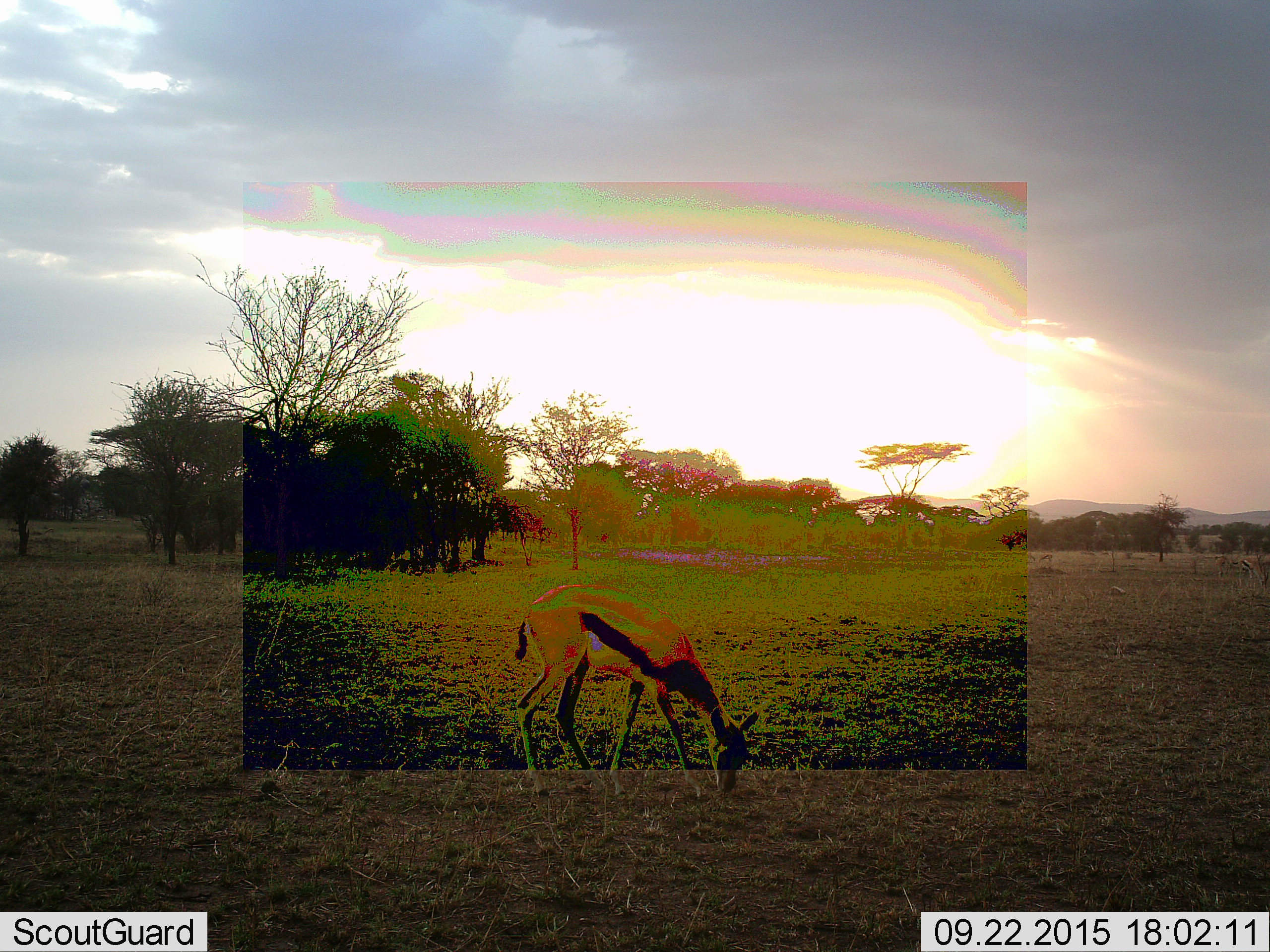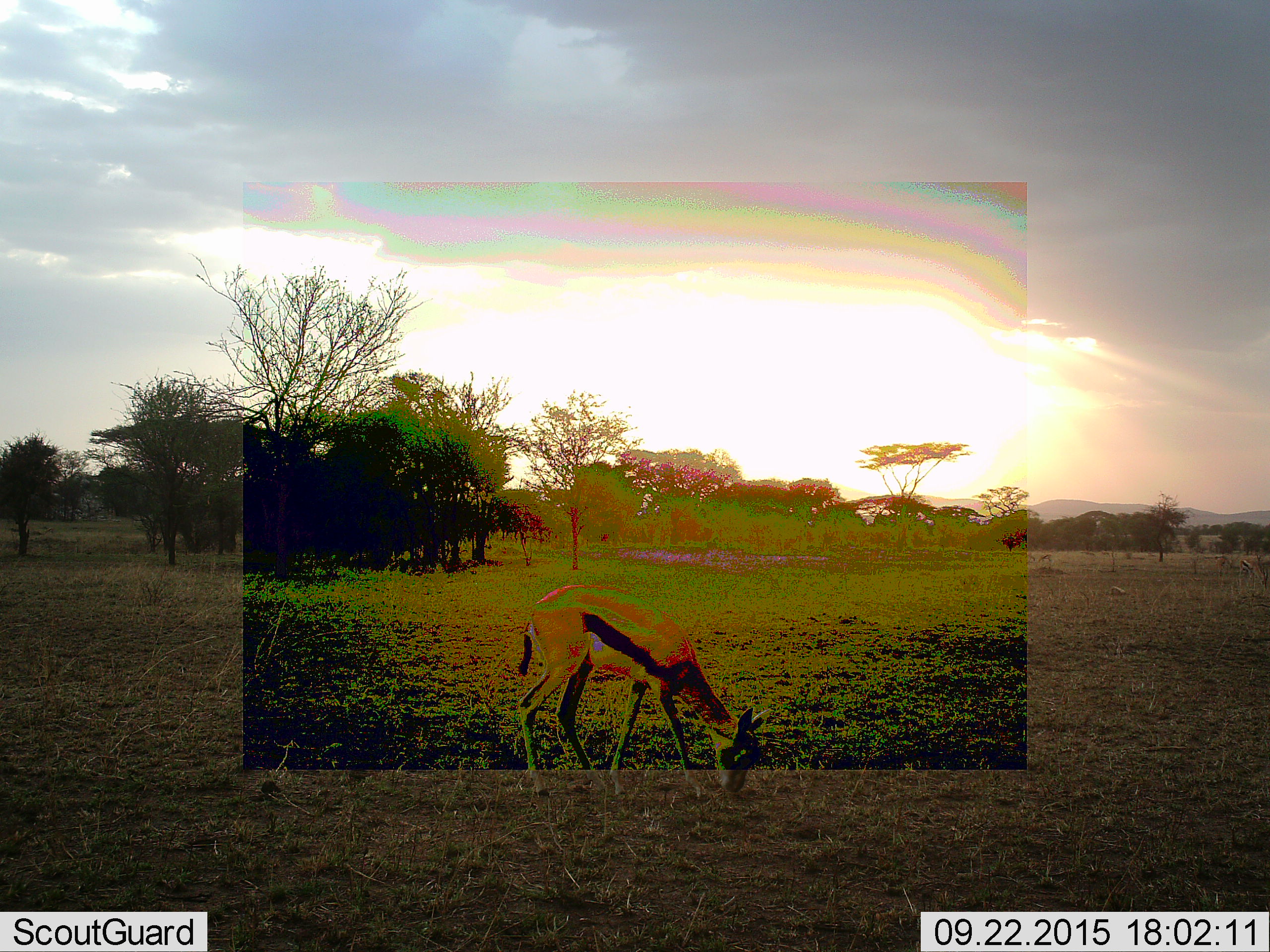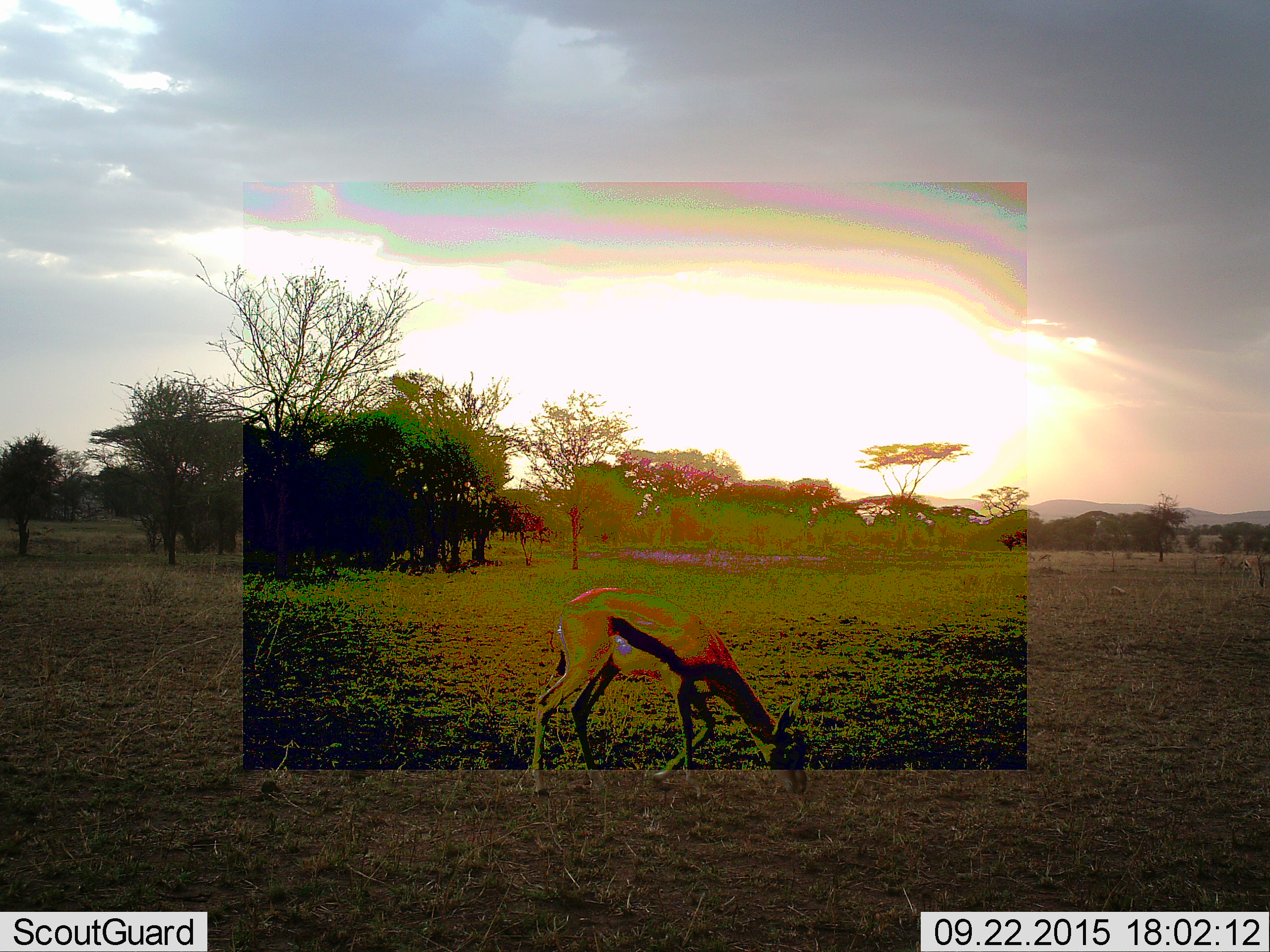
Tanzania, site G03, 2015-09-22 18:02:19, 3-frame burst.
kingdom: Animalia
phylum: Chordata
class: Mammalia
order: Artiodactyla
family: Bovidae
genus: Eudorcas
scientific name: Eudorcas thomsonii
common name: thomson's gazelle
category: gazellethomsons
Gazellethomsons (thomson's gazelle) (Eudorcas thomsonii), count 1. Behavior (volunteer vote fractions): standing 13%, resting 7%, moving 27%, interacting 0%. Young present (vote fraction): 0%. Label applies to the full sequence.